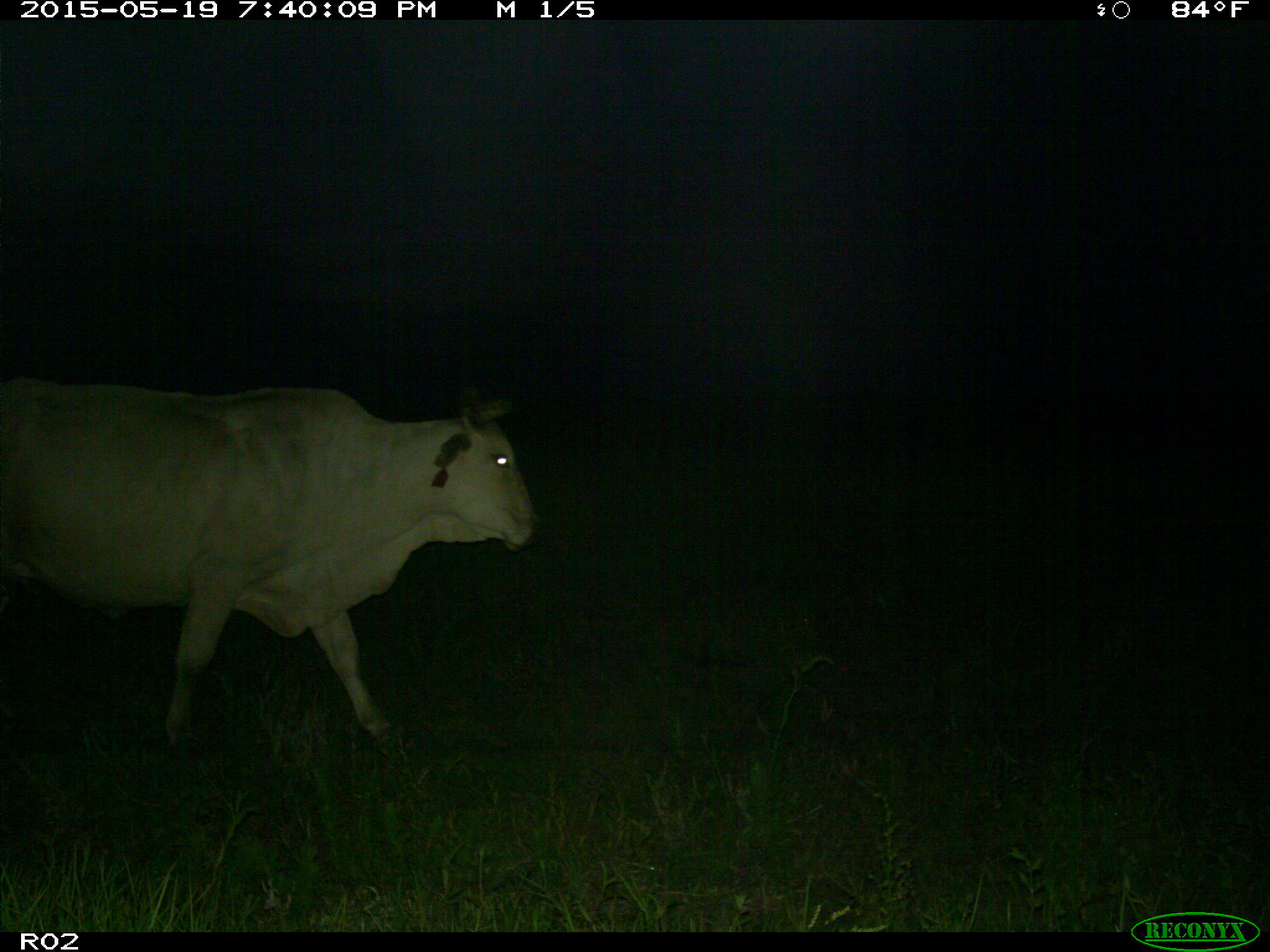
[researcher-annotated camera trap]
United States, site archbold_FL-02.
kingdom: Animalia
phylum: Chordata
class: Mammalia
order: Artiodactyla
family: Bovidae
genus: Bos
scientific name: Bos taurus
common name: domestic cow